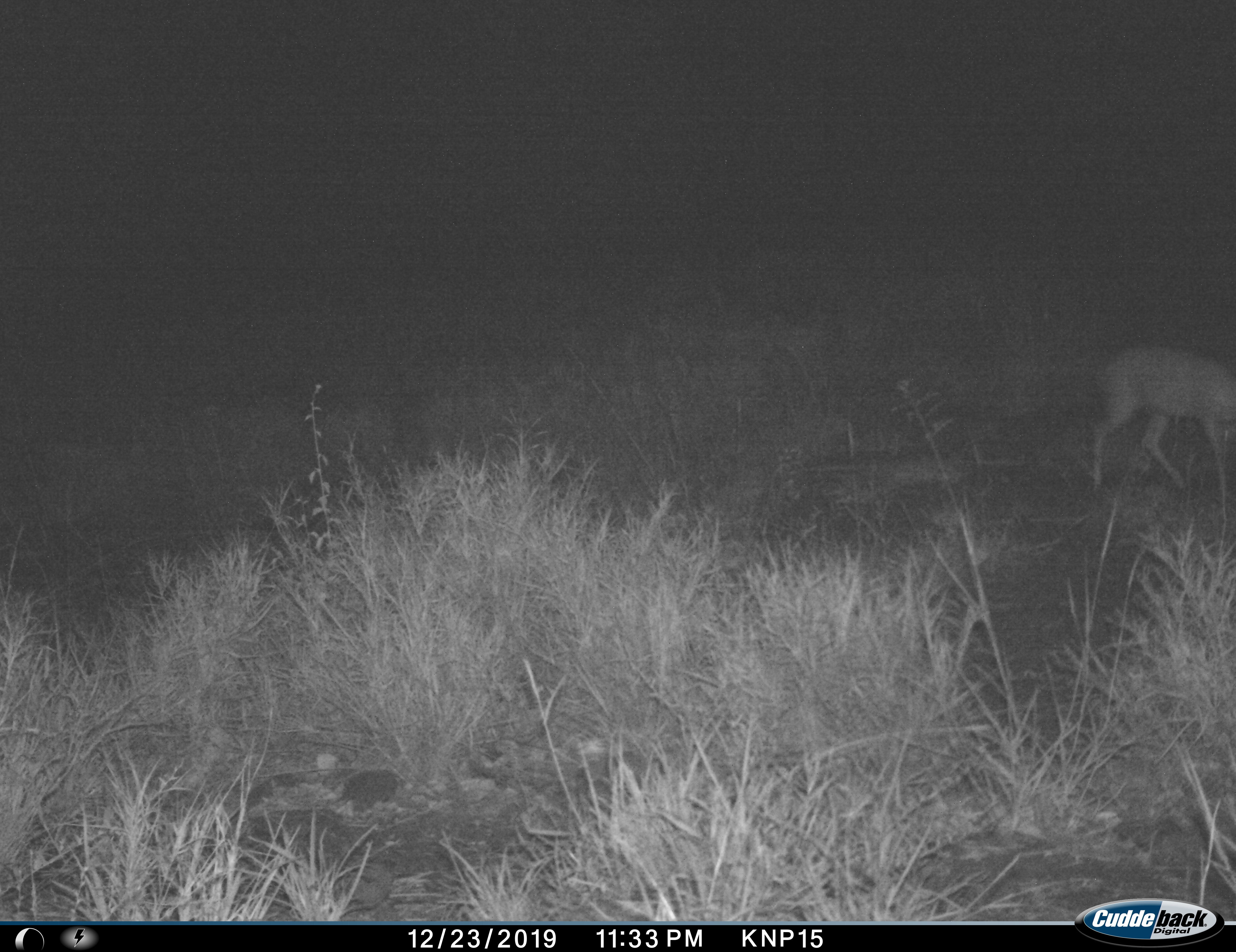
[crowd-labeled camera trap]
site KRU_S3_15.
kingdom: Animalia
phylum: Chordata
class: Mammalia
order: Artiodactyla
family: Bovidae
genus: Aepyceros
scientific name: Aepyceros melampus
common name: impala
Impala (Aepyceros melampus), count 1. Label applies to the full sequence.